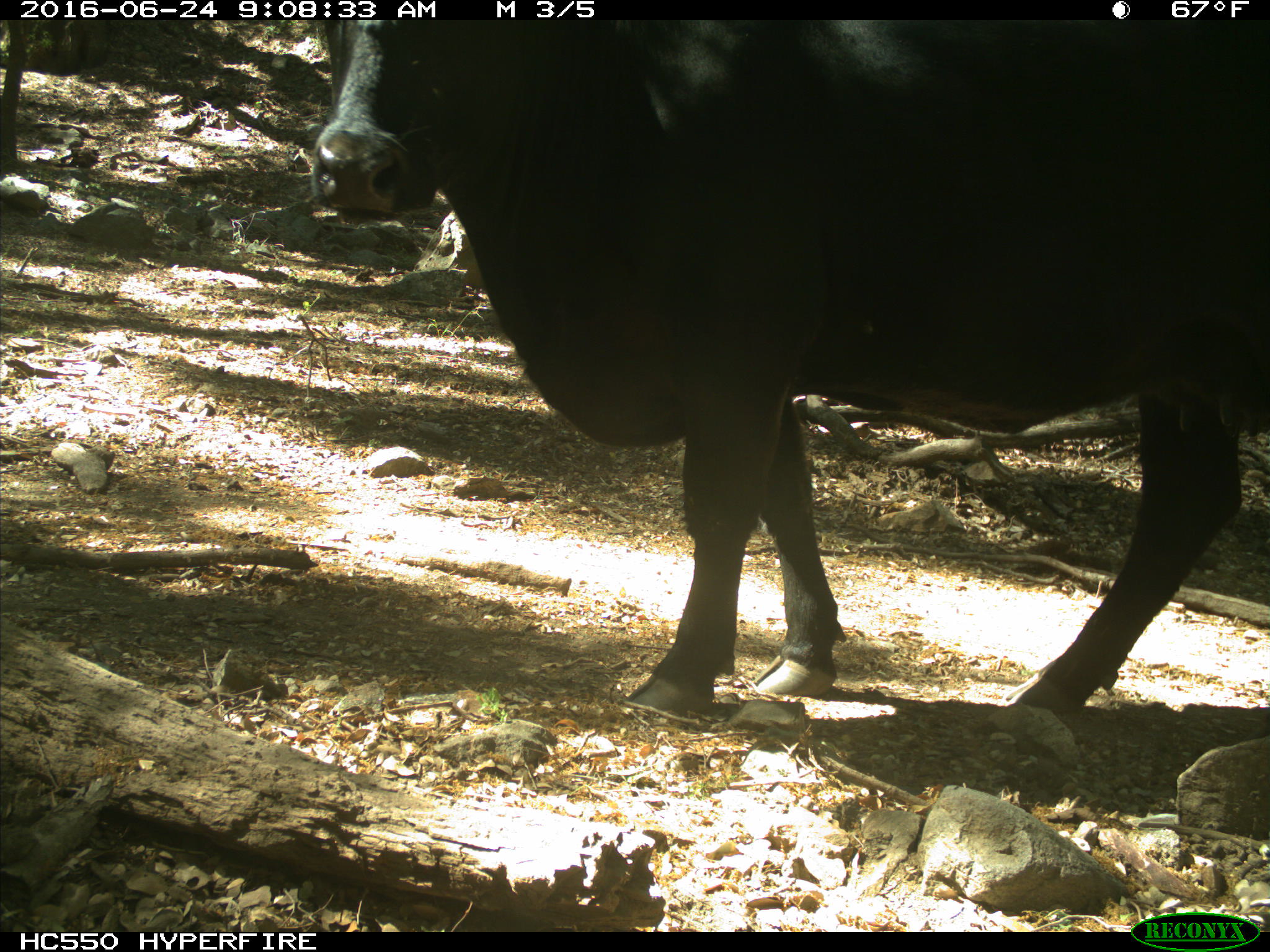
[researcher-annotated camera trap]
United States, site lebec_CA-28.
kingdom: Animalia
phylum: Chordata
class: Mammalia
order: Artiodactyla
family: Bovidae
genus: Bos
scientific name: Bos taurus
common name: domestic cow